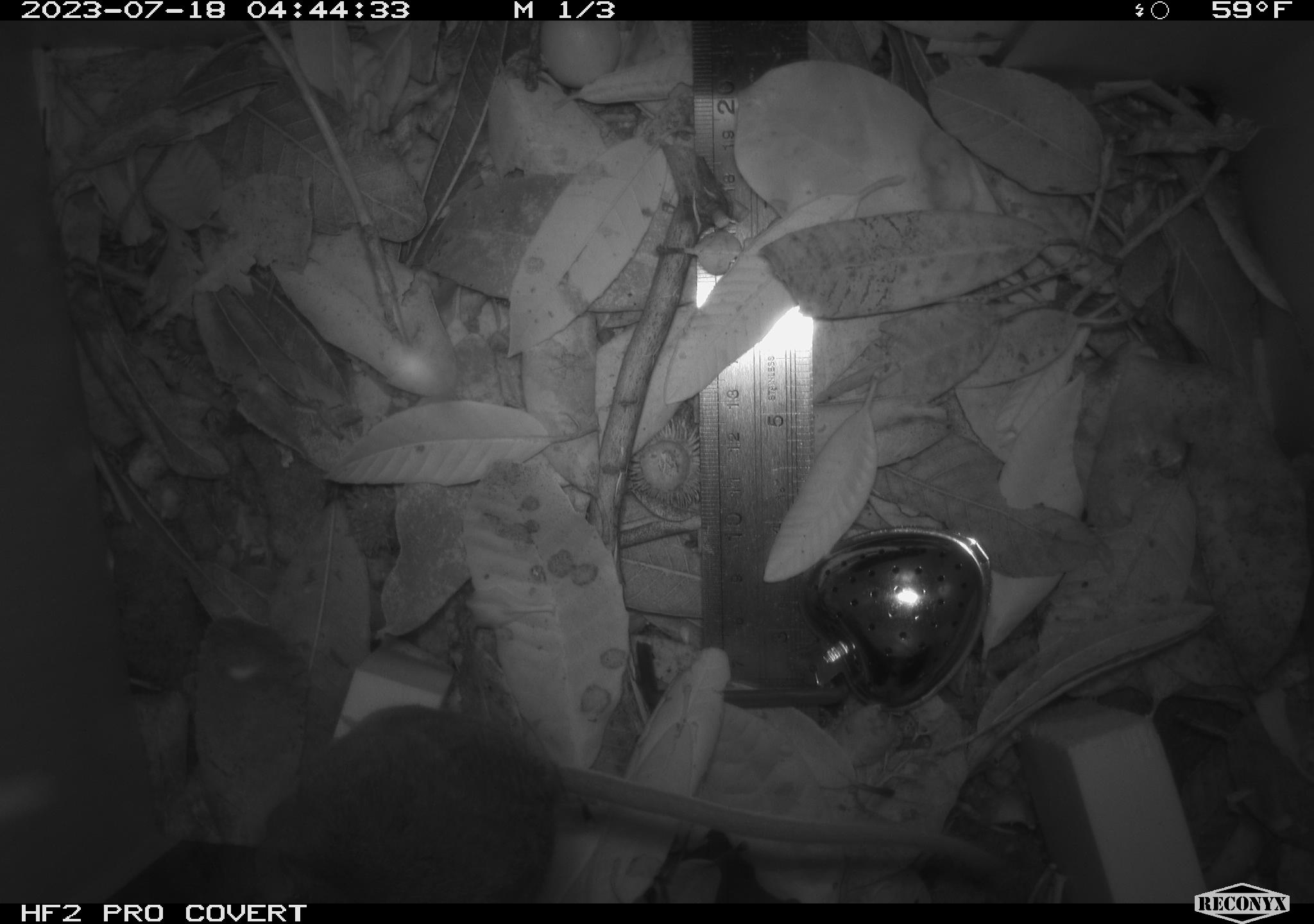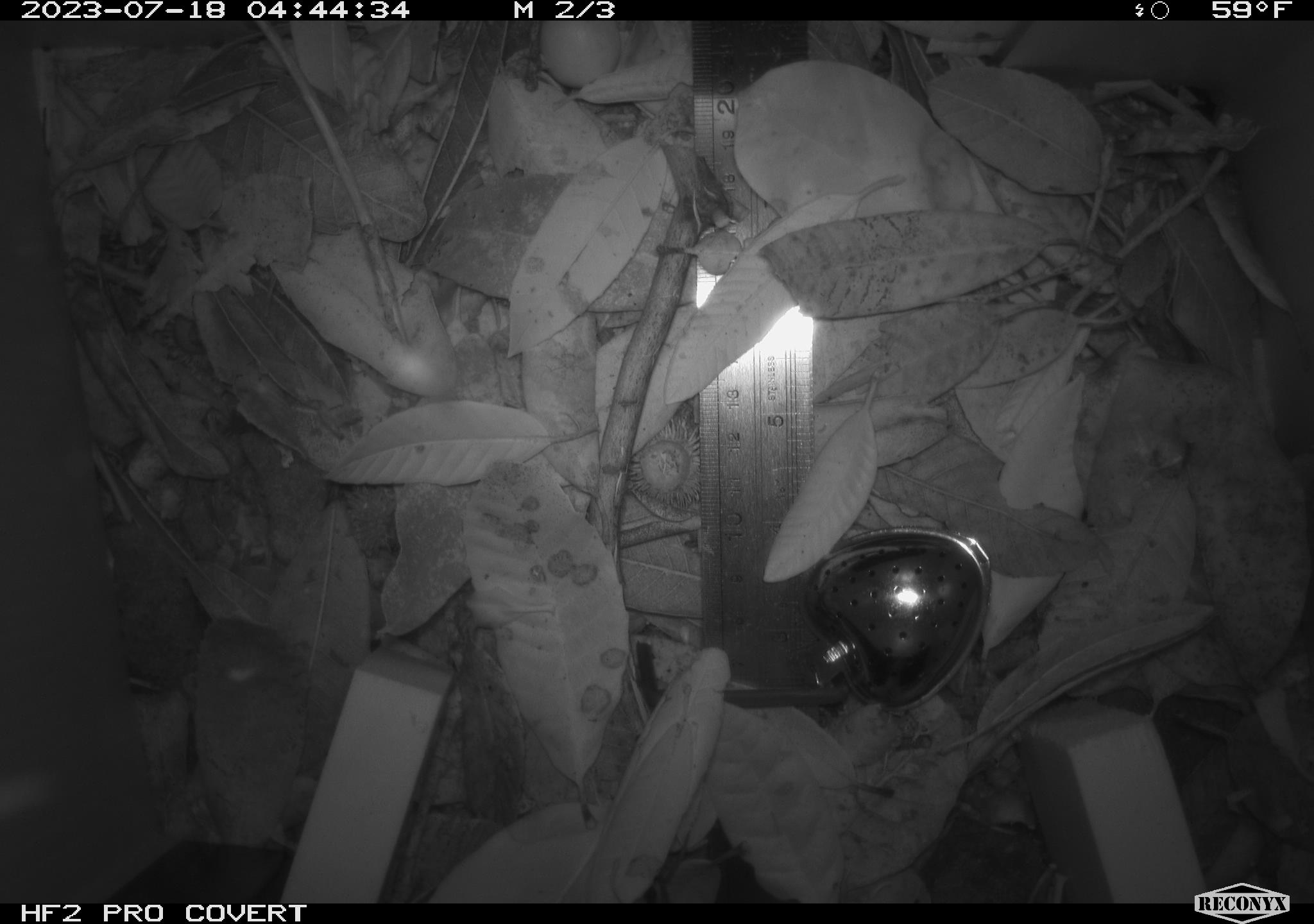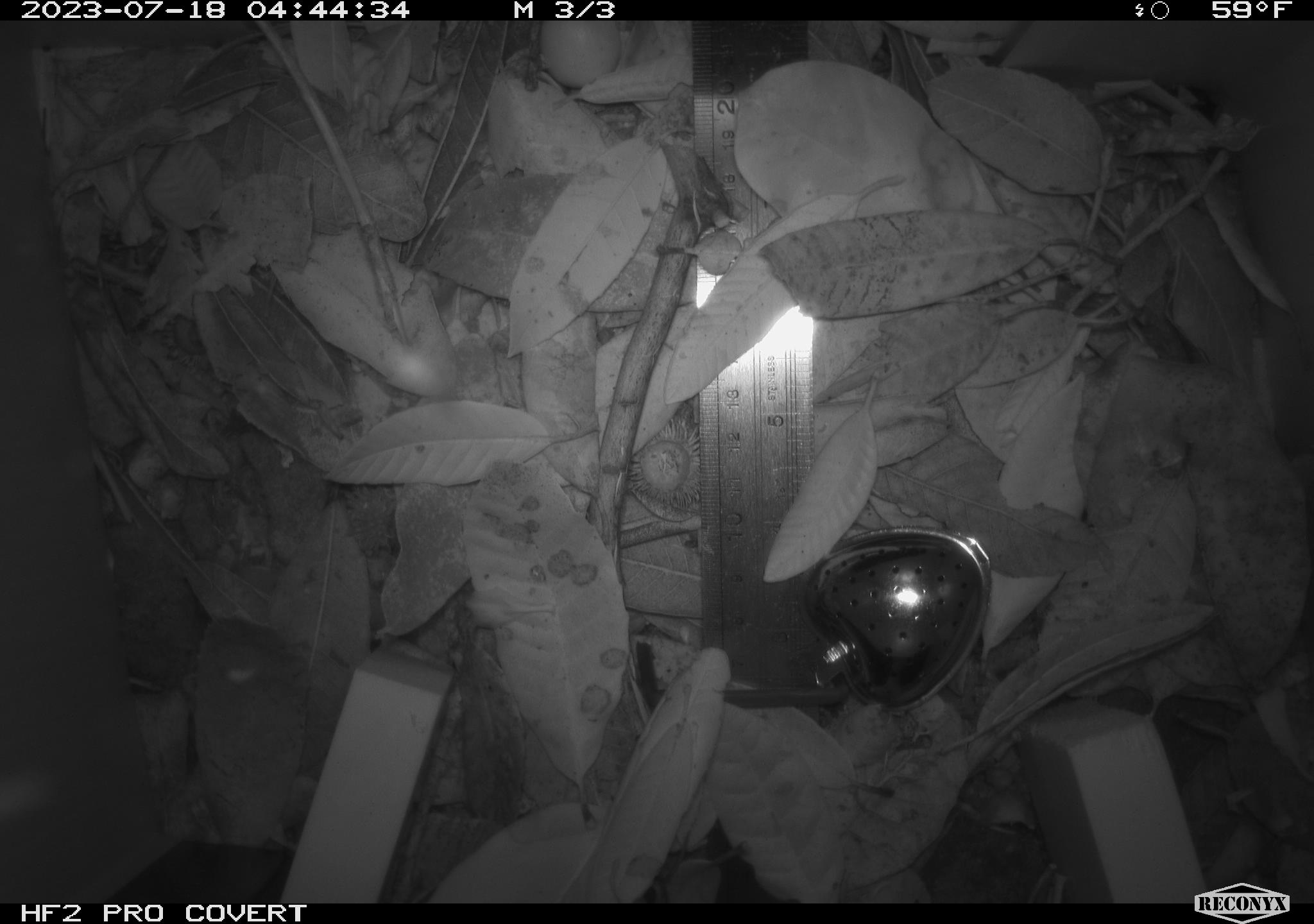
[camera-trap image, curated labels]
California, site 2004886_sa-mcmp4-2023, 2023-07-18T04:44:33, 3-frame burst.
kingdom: Animalia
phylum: Chordata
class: Mammalia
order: Rodentia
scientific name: Rodentia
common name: mouse species